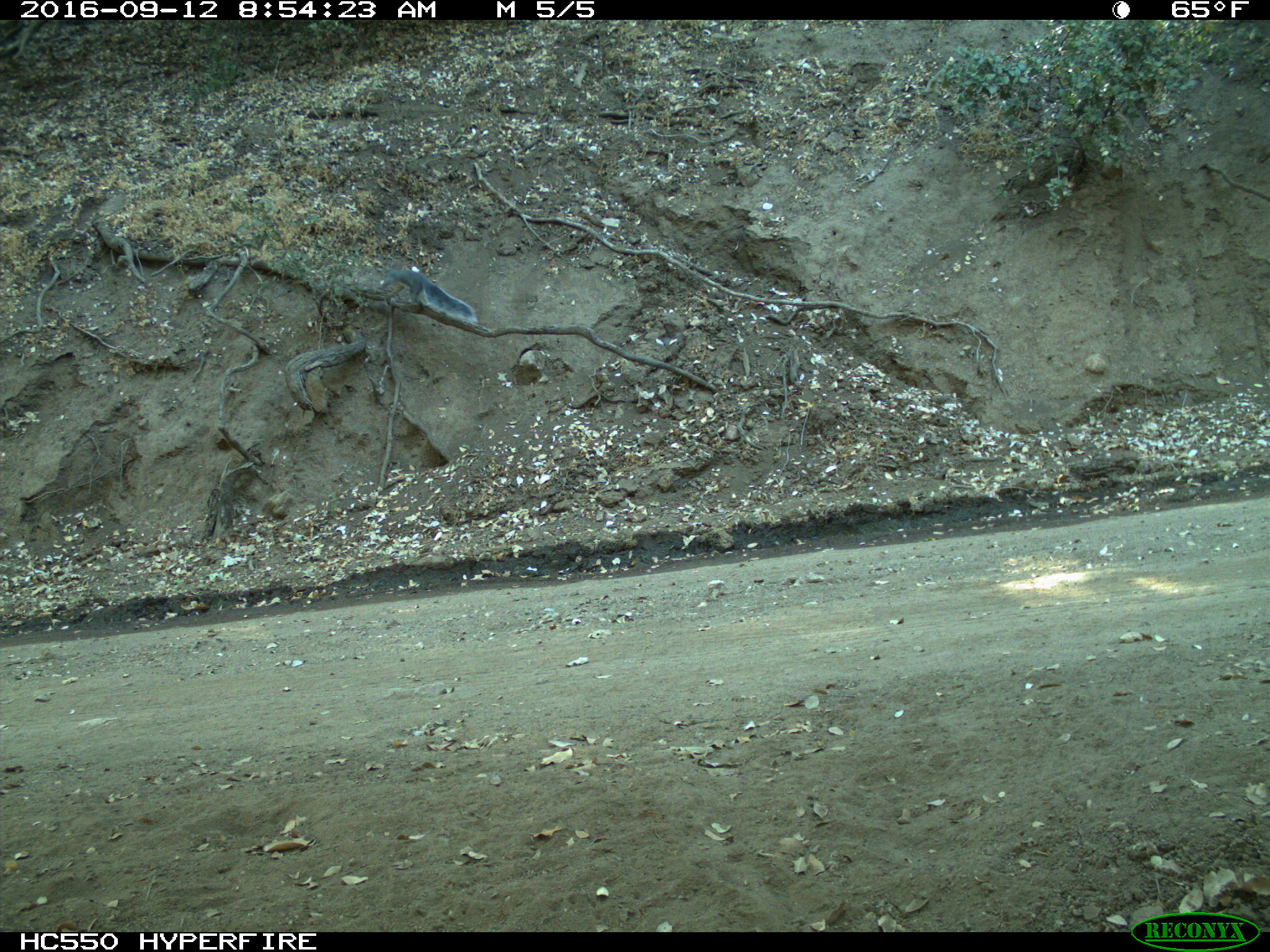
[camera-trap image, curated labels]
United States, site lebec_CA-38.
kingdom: Animalia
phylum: Chordata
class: Mammalia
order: Rodentia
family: Sciuridae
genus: Sciurus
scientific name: Sciurus carolinensis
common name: eastern gray squirrel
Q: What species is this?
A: Sciurus carolinensis (eastern gray squirrel).